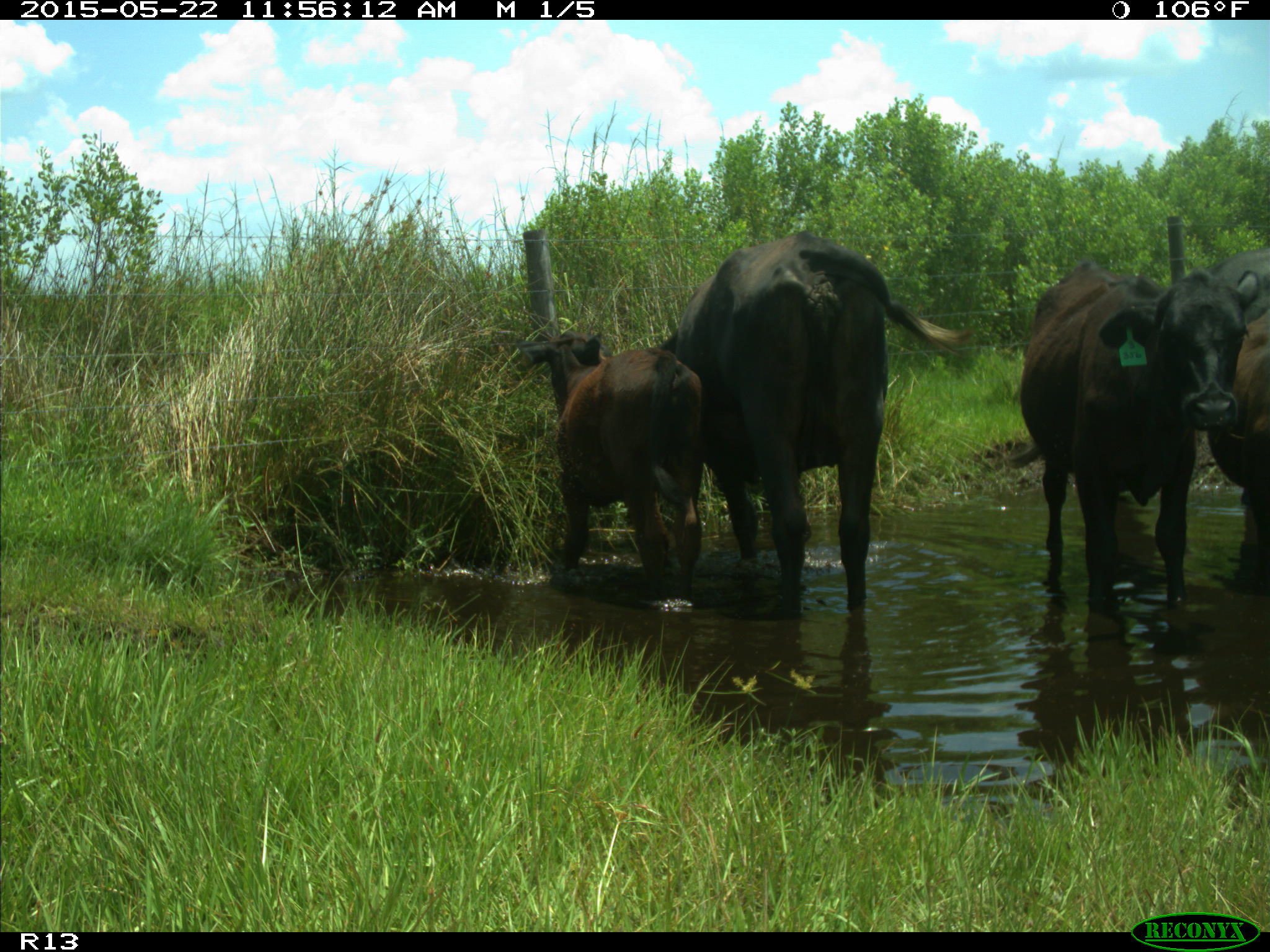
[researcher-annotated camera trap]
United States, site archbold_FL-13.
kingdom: Animalia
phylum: Chordata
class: Mammalia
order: Artiodactyla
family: Bovidae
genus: Bos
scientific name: Bos taurus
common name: domestic cow